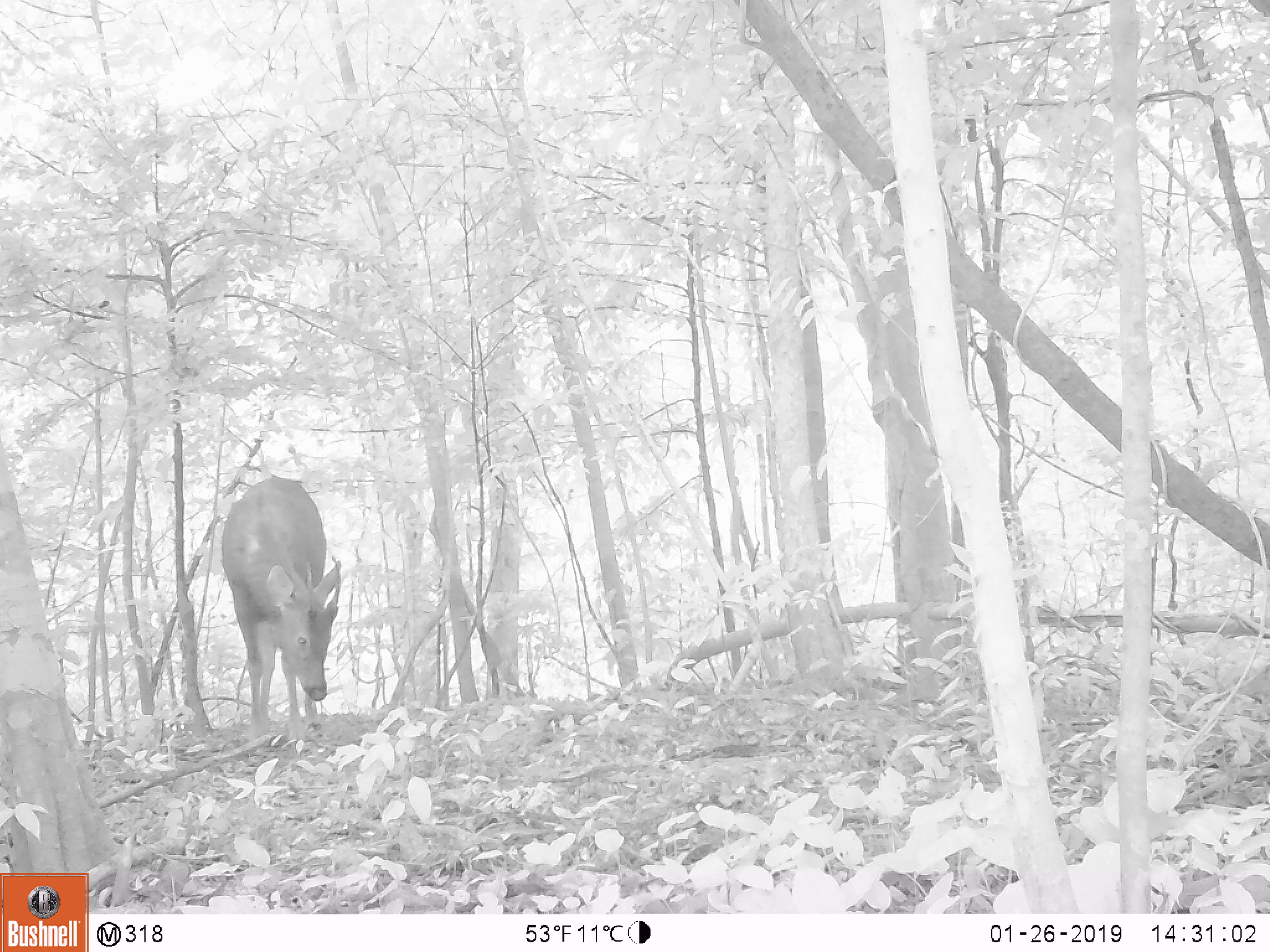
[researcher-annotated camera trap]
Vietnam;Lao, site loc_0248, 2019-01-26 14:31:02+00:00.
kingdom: Animalia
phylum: Chordata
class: Mammalia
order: Artiodactyla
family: Cervidae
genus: Rusa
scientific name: Rusa unicolor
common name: sambar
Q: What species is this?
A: Sambar (Rusa unicolor).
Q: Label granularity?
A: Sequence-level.